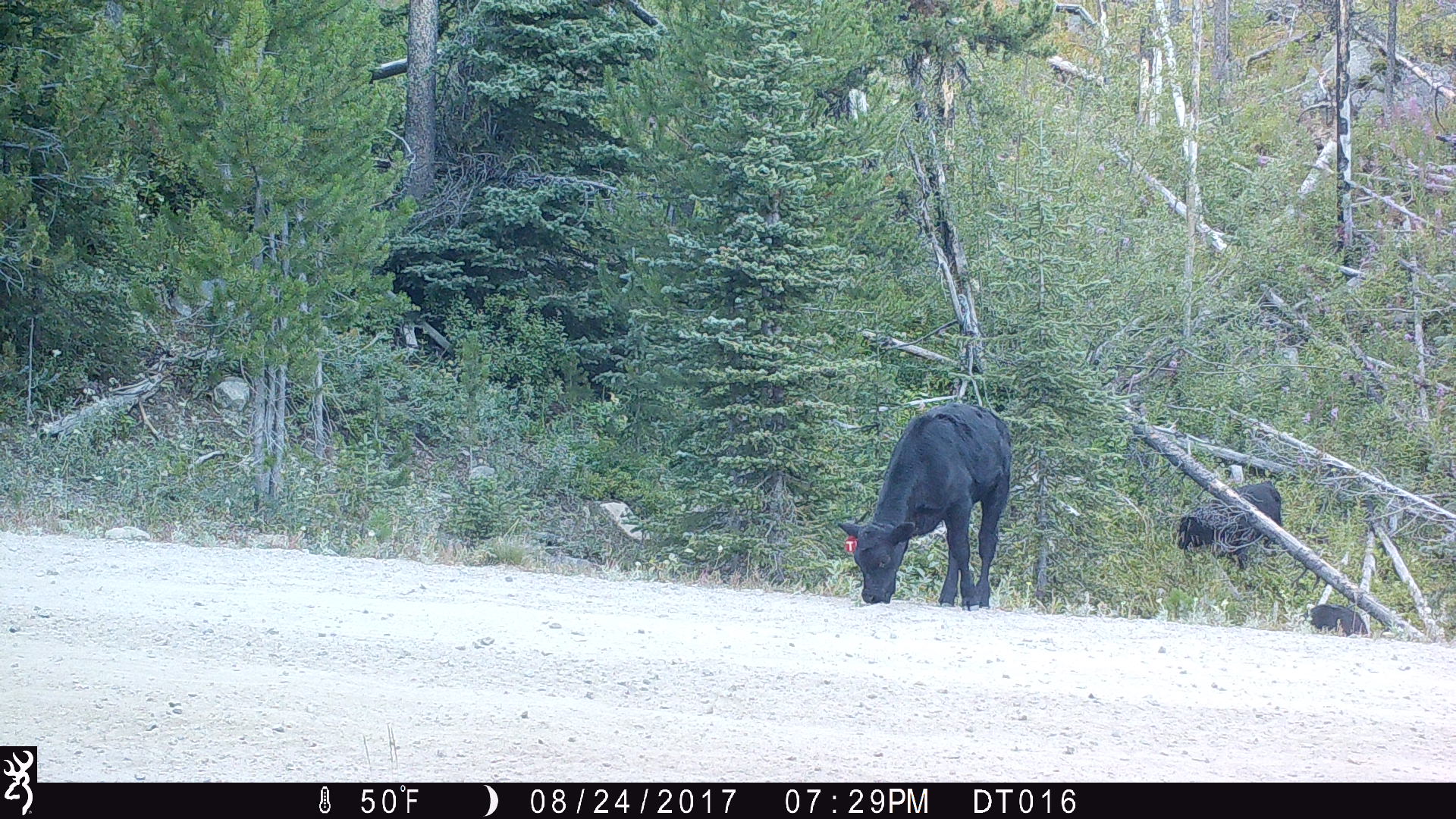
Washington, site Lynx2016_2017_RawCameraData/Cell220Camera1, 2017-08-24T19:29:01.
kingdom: Animalia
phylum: Chordata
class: Mammalia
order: Artiodactyla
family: Bovidae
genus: Bos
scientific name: Bos taurus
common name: domestic cattle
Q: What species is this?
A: Domestic cattle (Bos taurus).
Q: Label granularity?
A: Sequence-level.